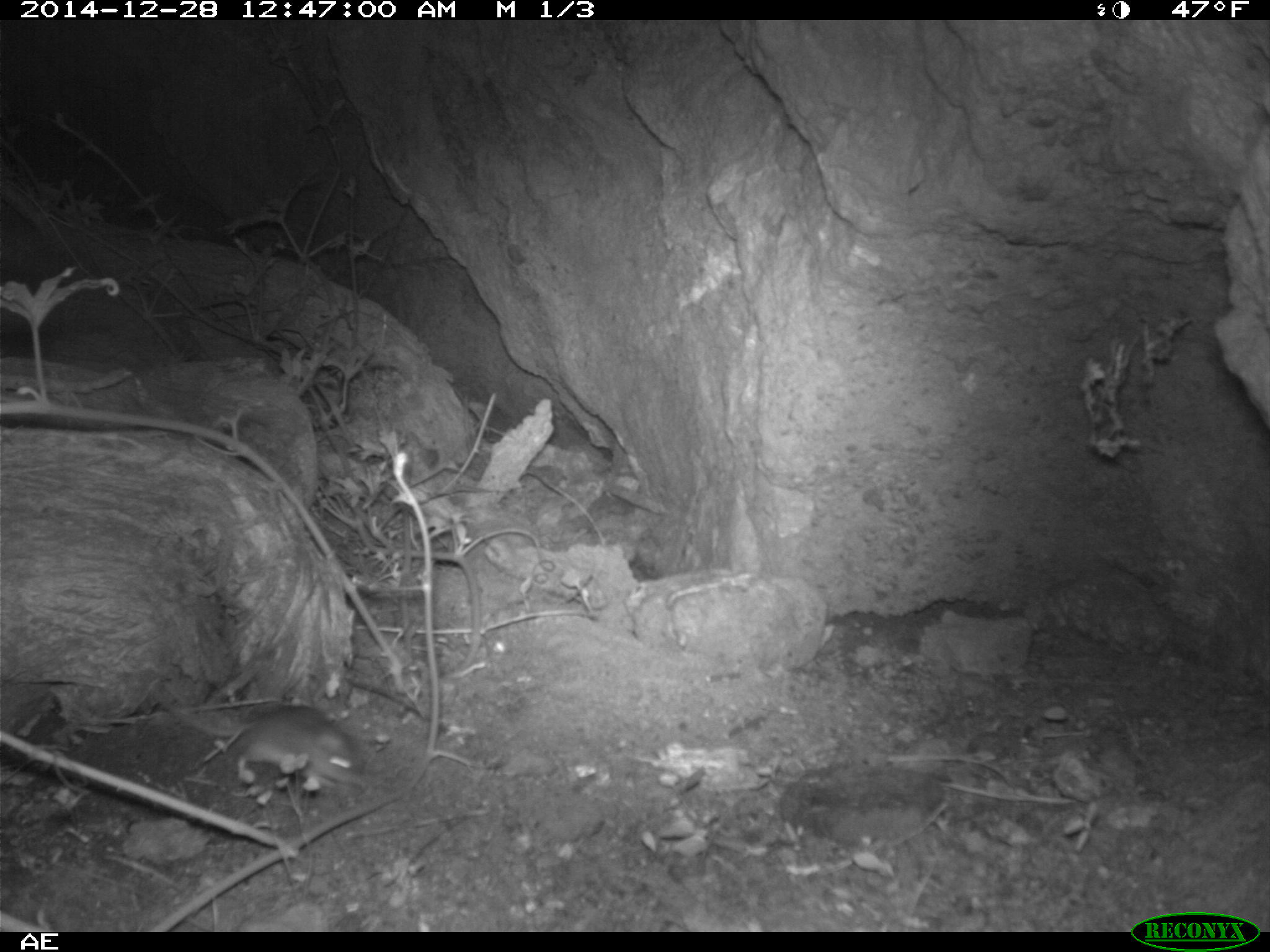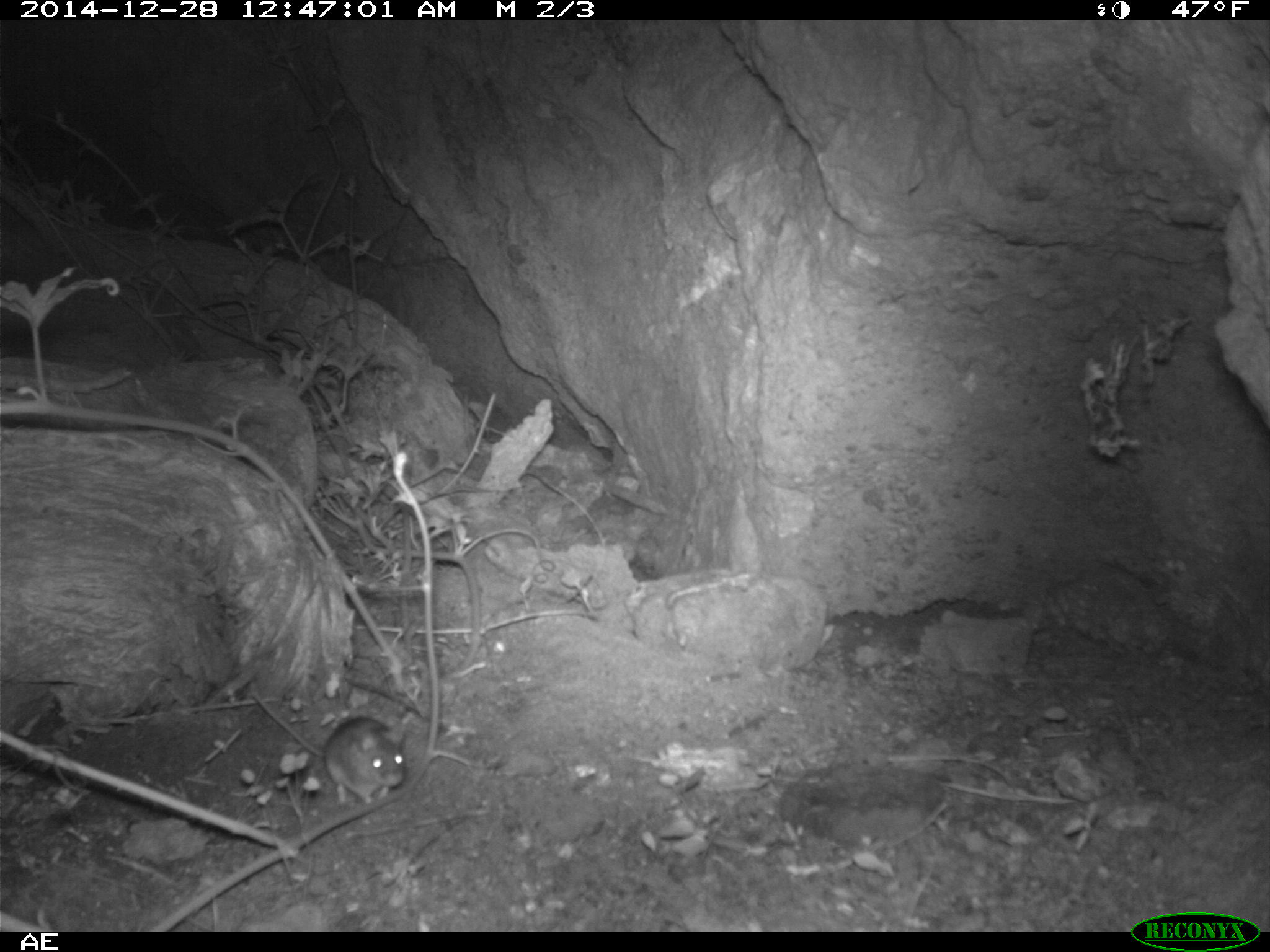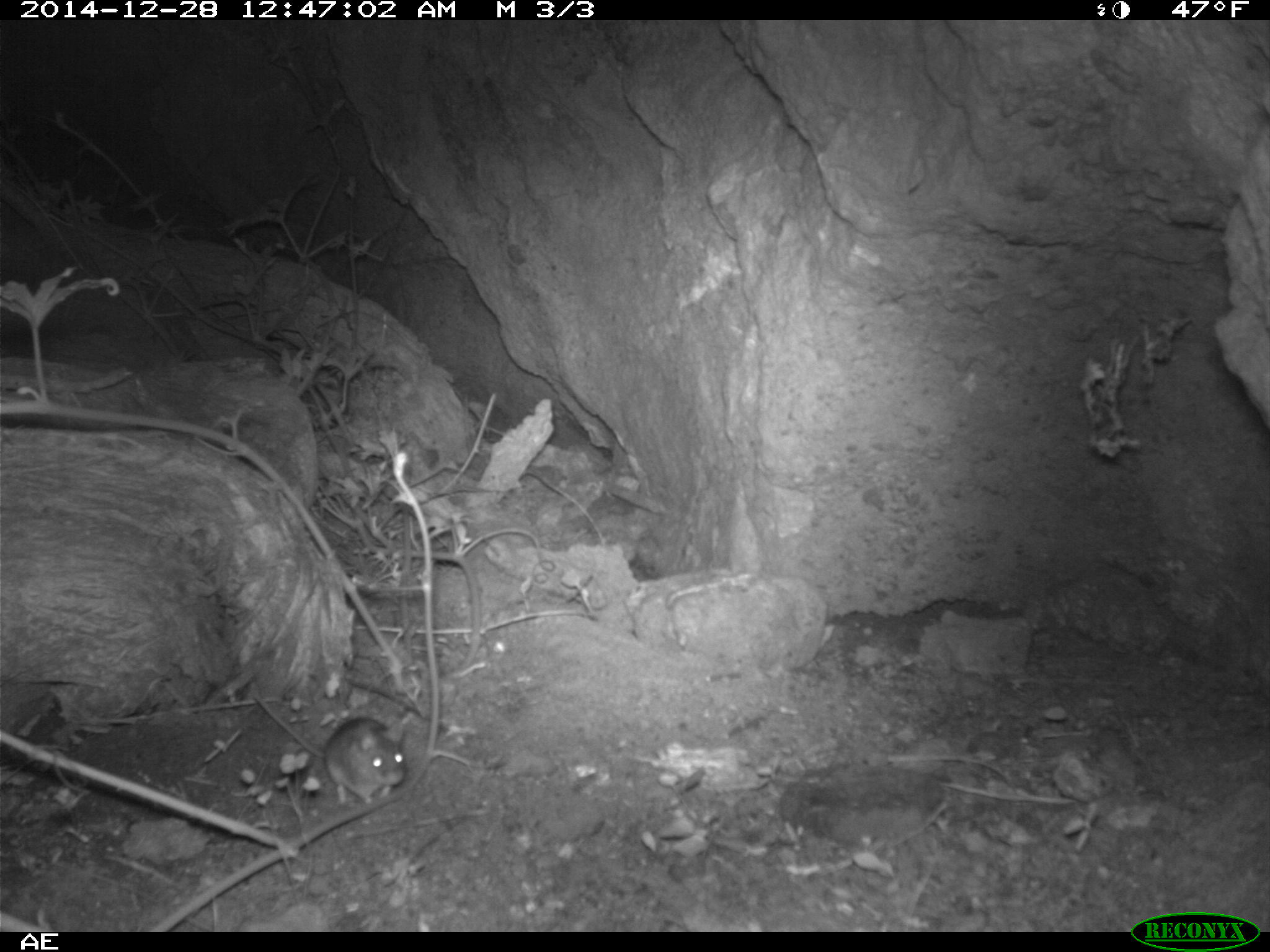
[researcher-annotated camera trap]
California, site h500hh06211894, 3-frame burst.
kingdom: Animalia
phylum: Chordata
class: Mammalia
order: Rodentia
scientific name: Rodentia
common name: rodent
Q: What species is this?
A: Rodent (Rodentia).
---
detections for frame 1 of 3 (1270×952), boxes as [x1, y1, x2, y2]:
rodent: [149, 685, 357, 787]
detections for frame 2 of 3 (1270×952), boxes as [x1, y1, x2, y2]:
rodent: [249, 685, 408, 804]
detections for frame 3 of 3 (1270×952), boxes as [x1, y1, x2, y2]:
rodent: [255, 694, 405, 803]